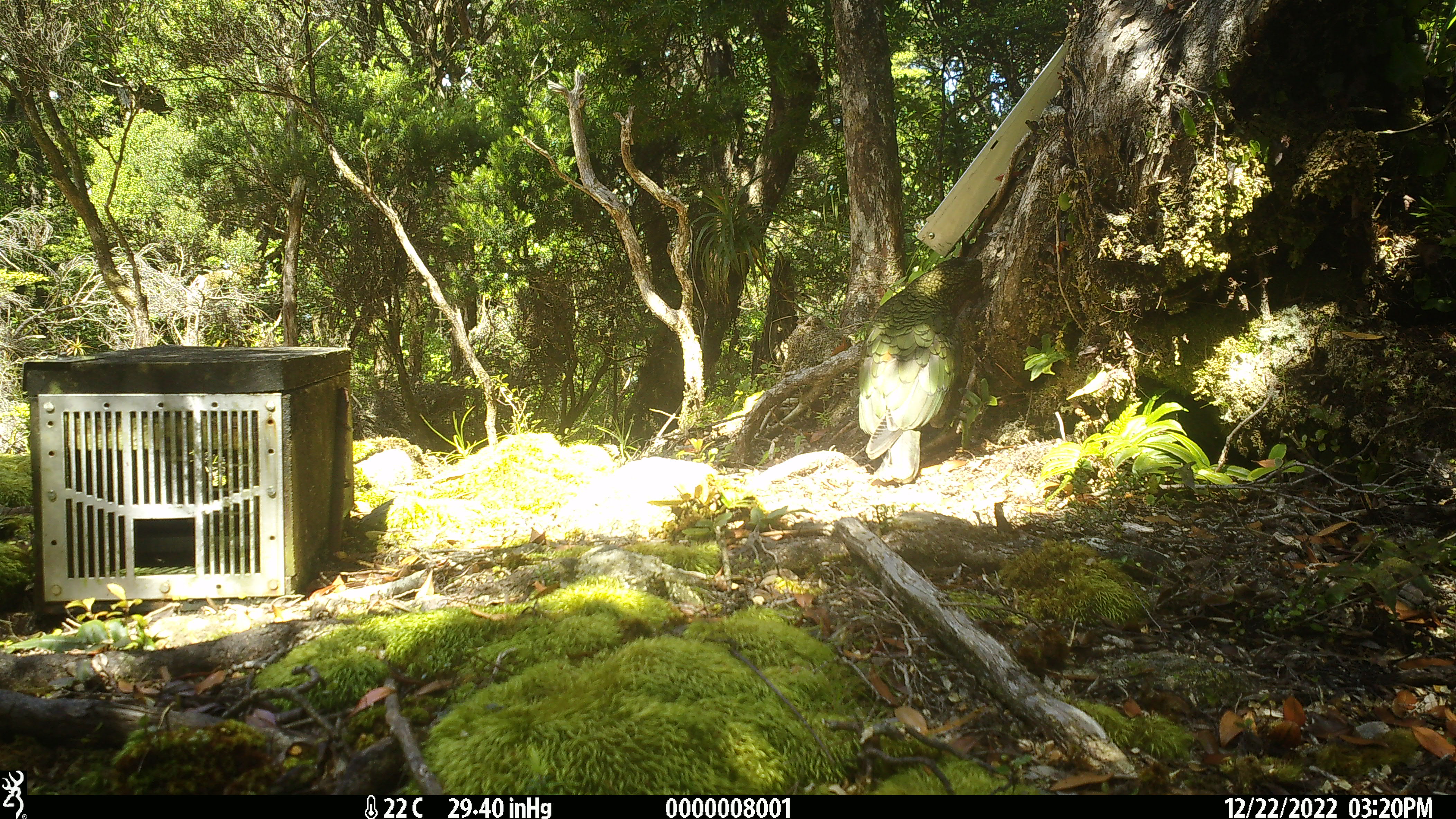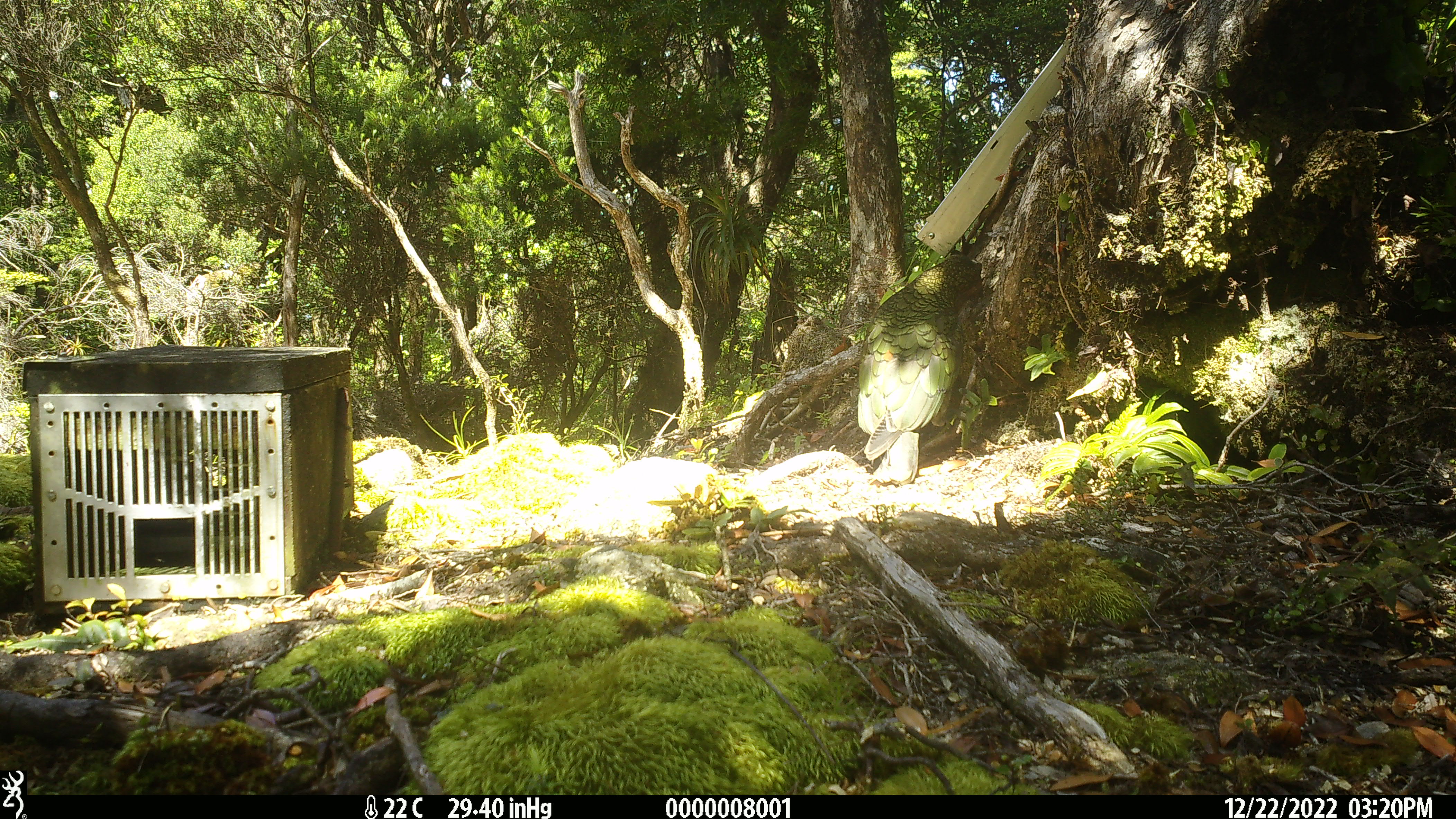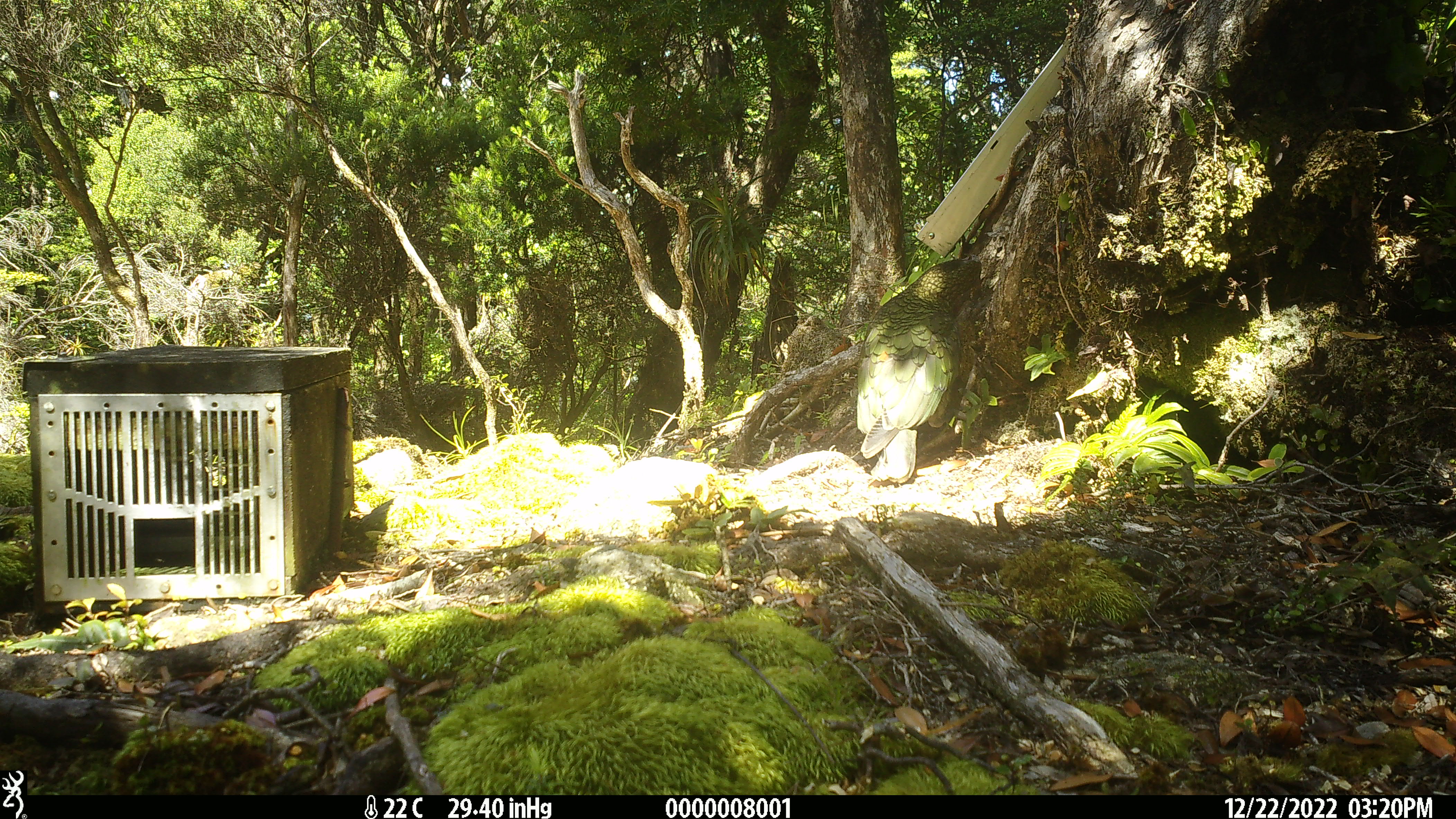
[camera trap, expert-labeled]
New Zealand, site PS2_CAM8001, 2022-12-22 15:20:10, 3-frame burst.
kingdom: Animalia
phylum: Chordata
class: Aves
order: Psittaciformes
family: Strigopidae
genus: Nestor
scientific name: Nestor notabilis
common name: kea